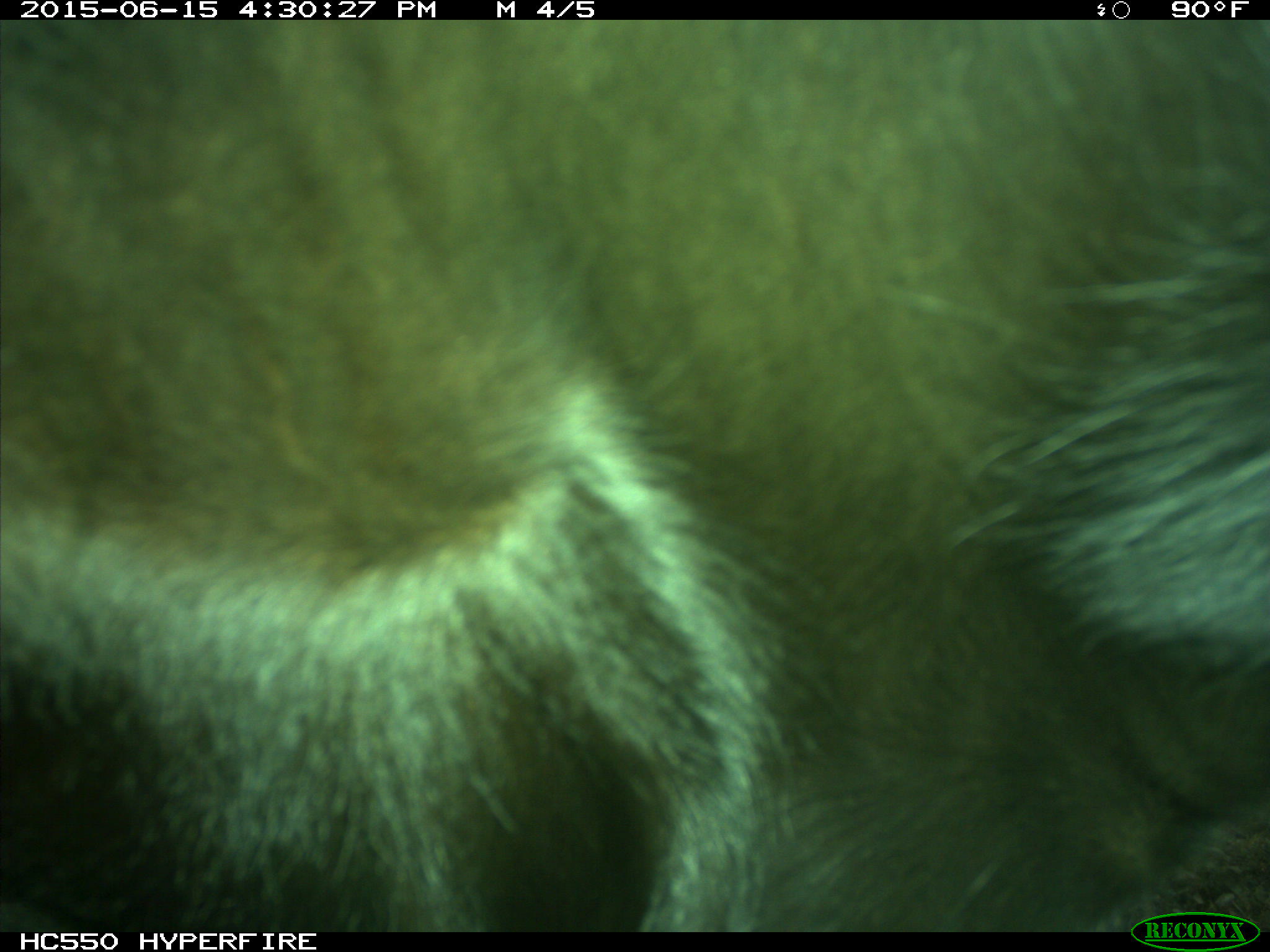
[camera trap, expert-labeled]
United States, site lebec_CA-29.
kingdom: Animalia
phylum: Chordata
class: Mammalia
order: Artiodactyla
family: Bovidae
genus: Bos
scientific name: Bos taurus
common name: domestic cow